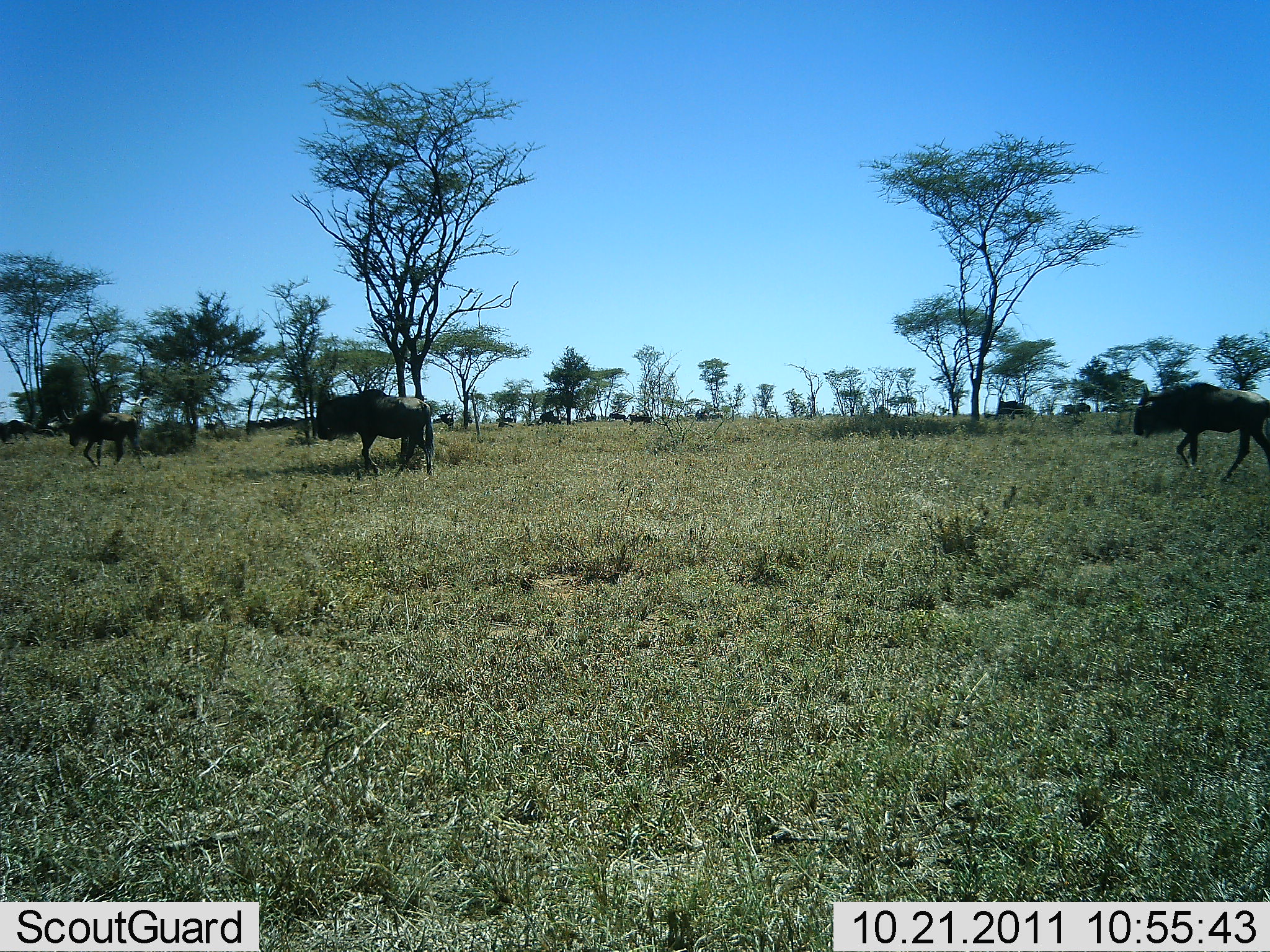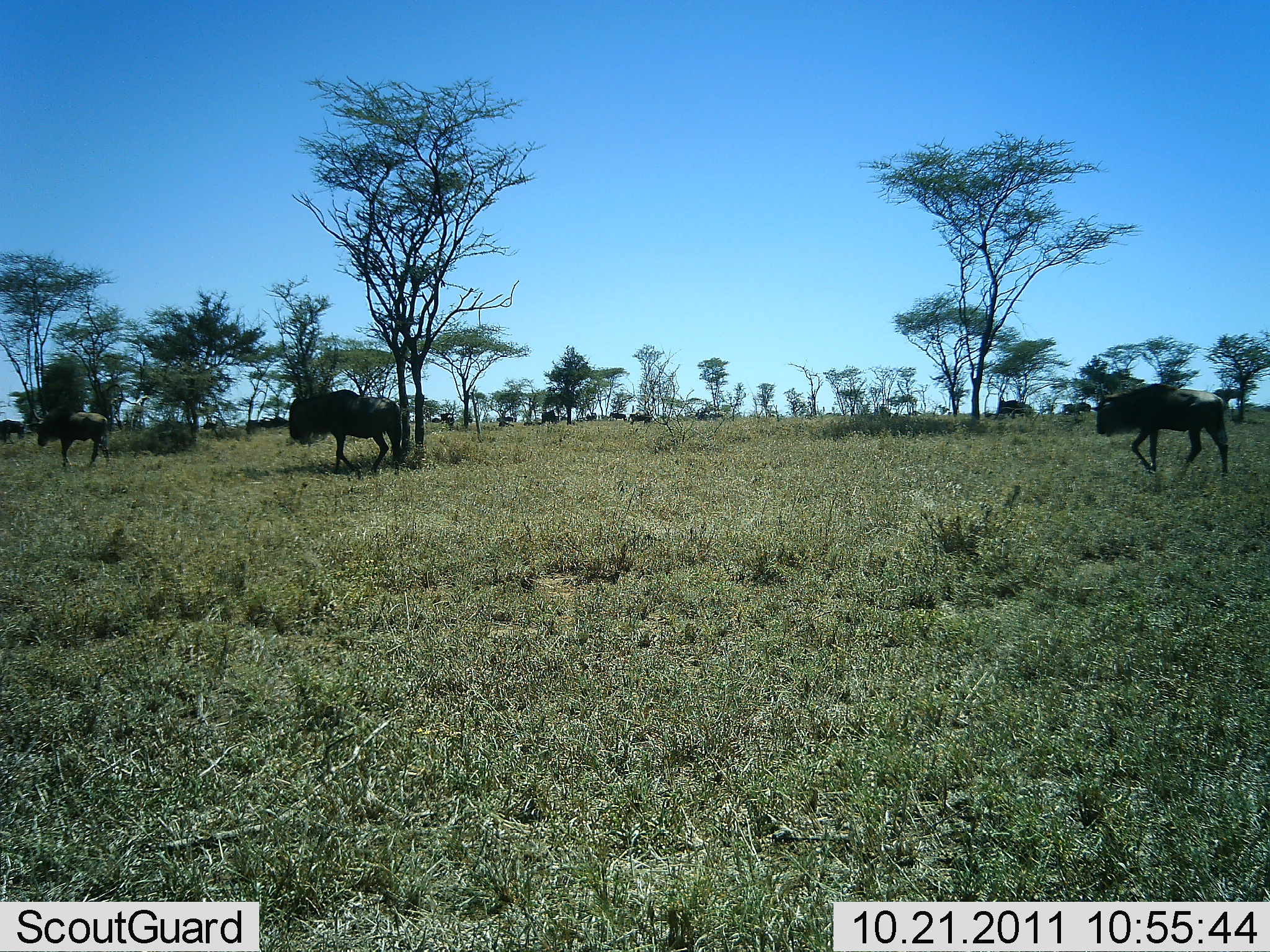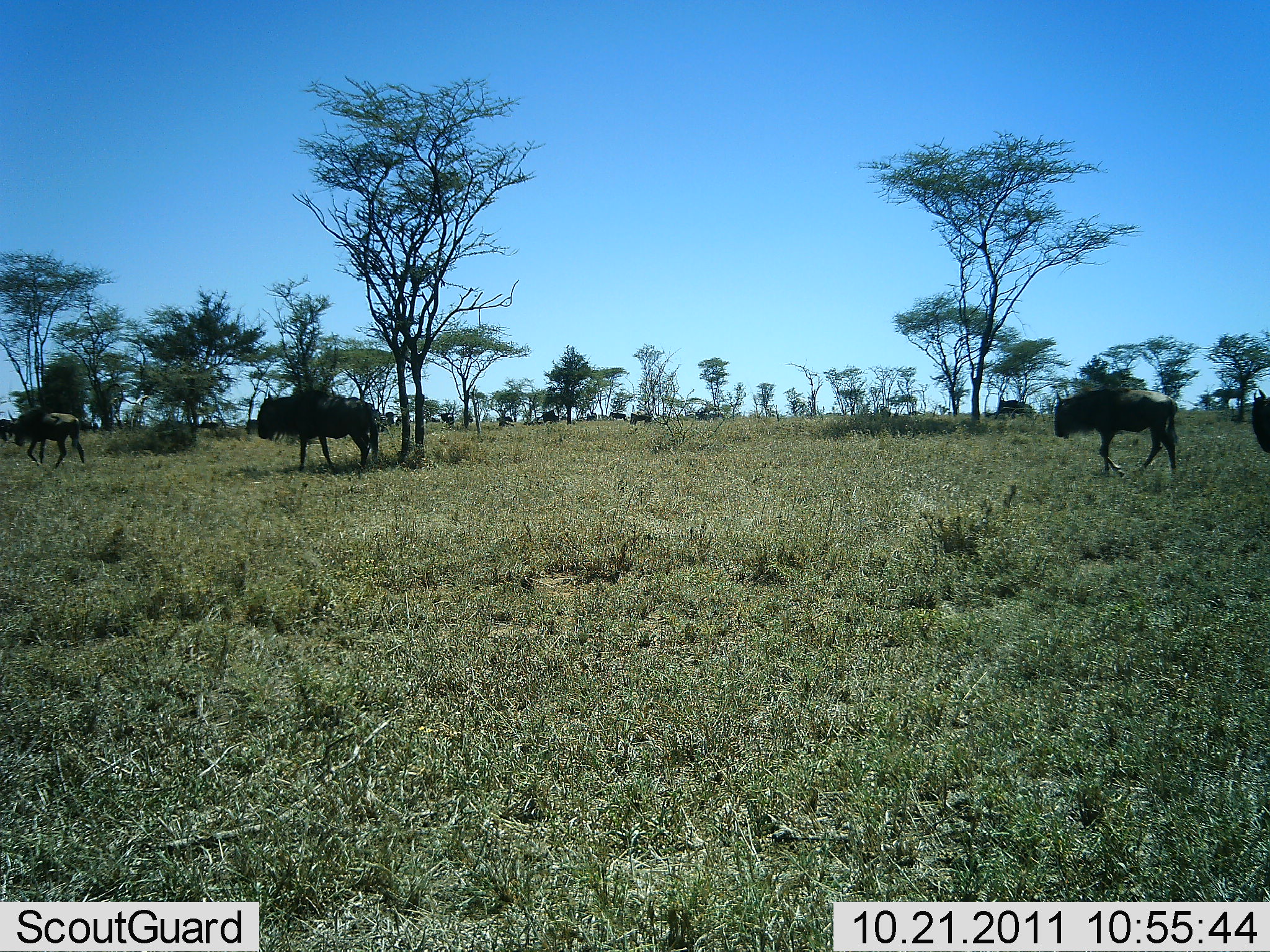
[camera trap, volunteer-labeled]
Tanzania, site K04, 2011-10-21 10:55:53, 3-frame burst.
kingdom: Animalia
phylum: Chordata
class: Mammalia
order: Artiodactyla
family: Bovidae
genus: Connochaetes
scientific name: Connochaetes taurinus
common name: blue wildebeest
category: wildebeest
Wildebeest (blue wildebeest) (Connochaetes taurinus), count 4. Behavior (volunteer vote fractions): standing 8%, resting 8%, moving 100%, interacting 0%. Young present (vote fraction): 0%. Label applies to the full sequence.